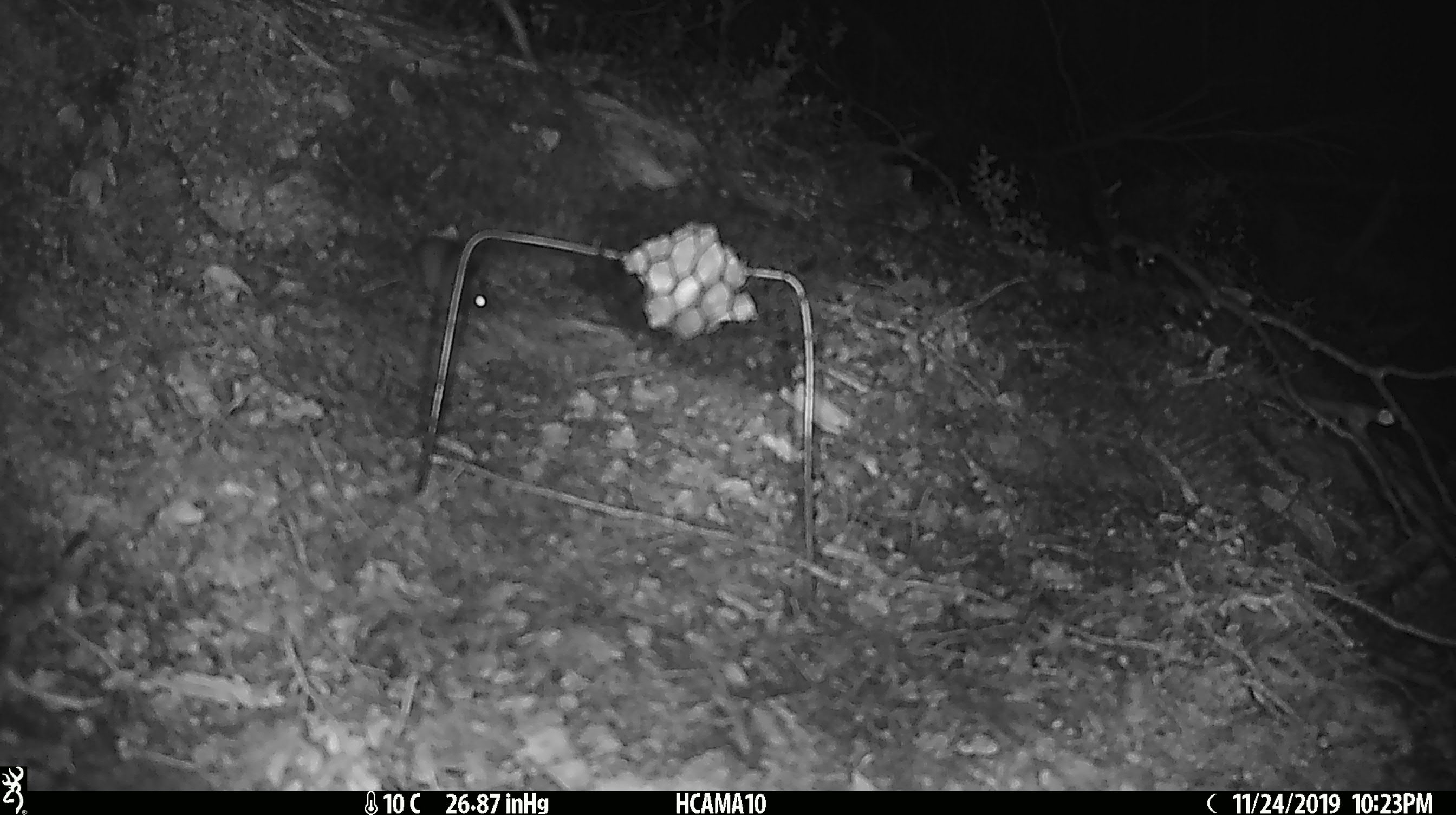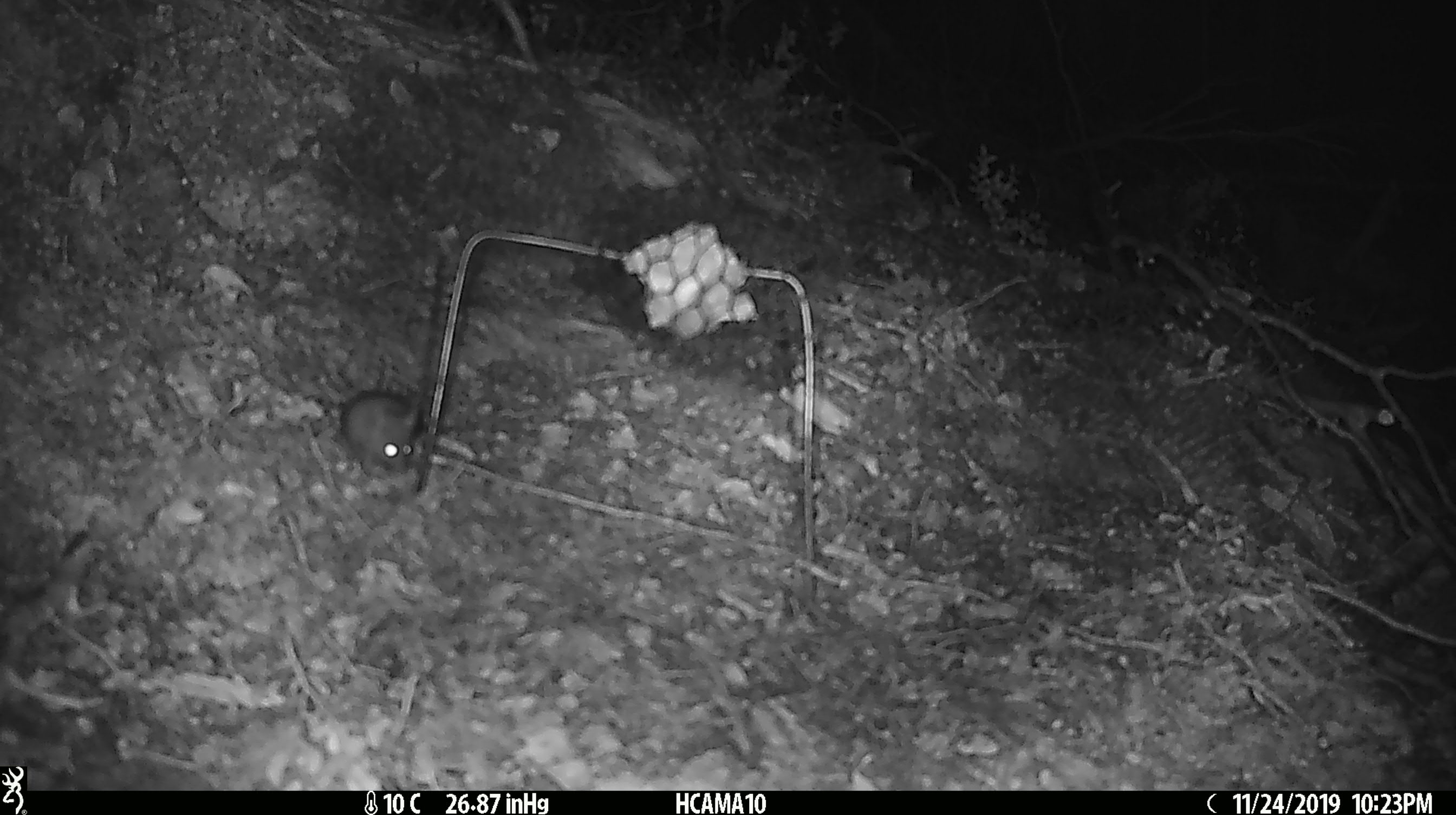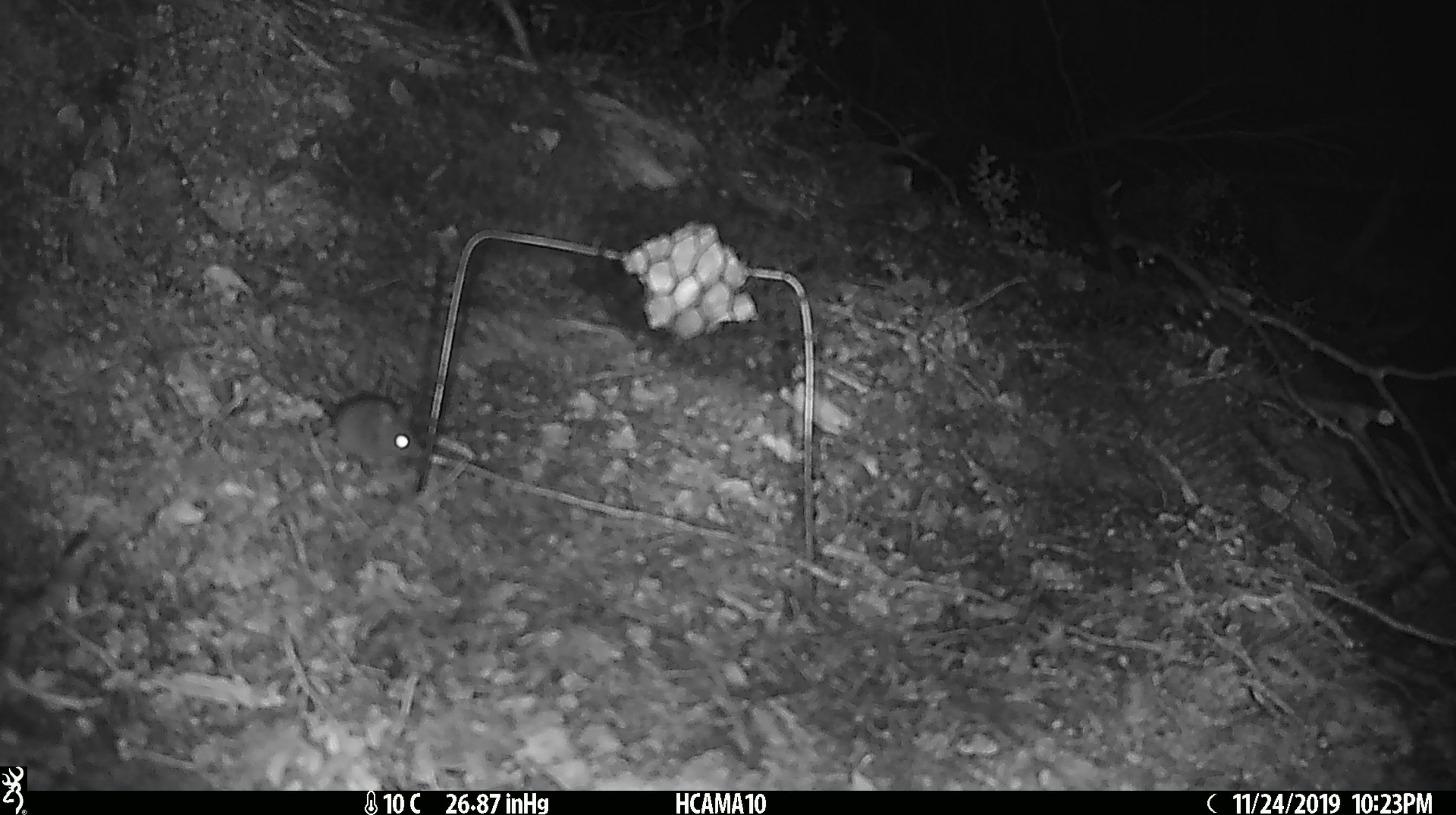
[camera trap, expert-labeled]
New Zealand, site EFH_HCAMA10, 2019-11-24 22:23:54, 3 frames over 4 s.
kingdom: Animalia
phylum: Chordata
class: Mammalia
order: Rodentia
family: Muridae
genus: Mus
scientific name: Mus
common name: mouse